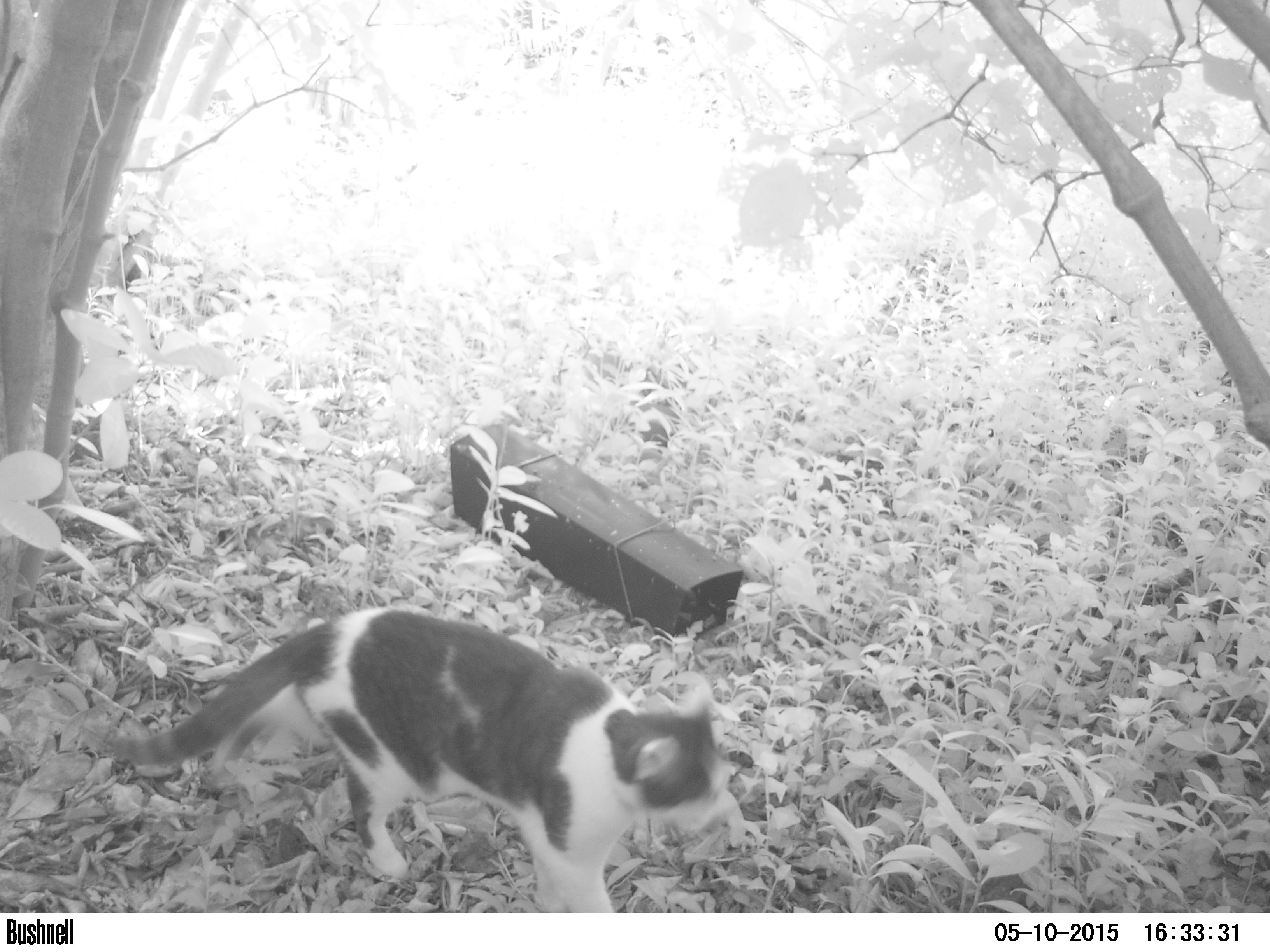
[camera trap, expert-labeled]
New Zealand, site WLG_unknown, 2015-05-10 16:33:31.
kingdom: Animalia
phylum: Chordata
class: Mammalia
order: Carnivora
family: Felidae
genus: Felis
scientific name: Felis catus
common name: domestic cat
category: cat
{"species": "cat (domestic cat) (Felis catus)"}